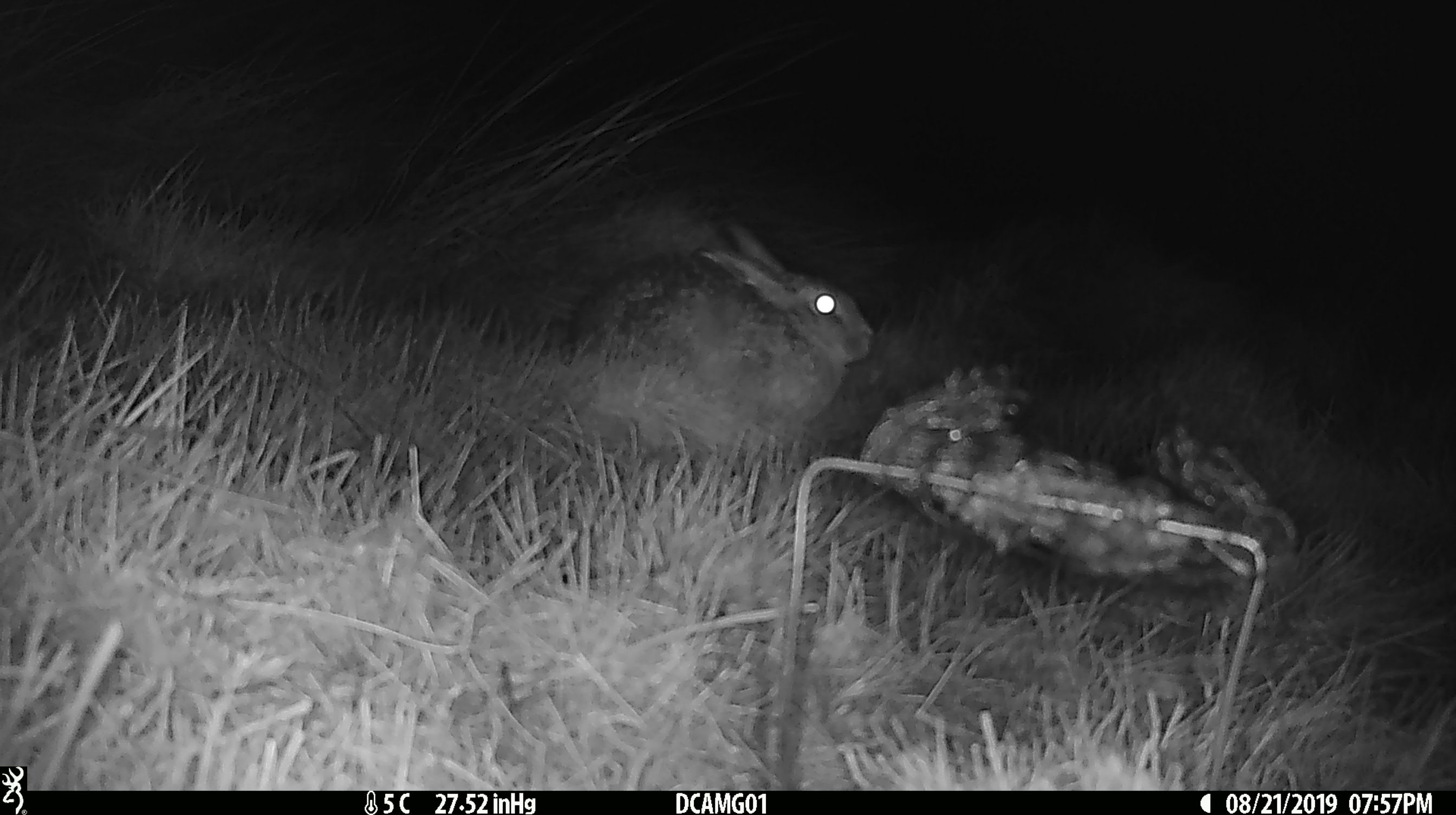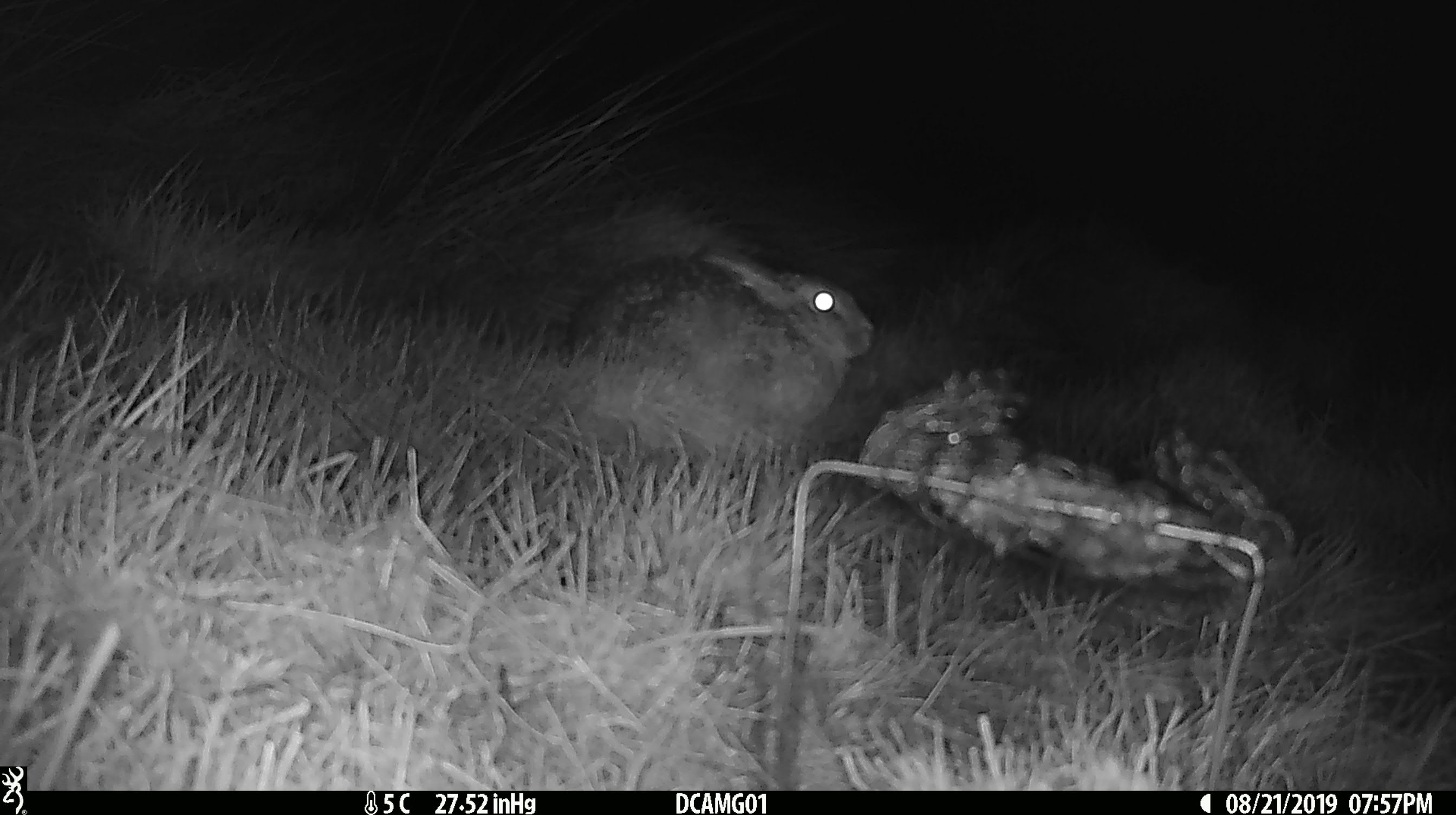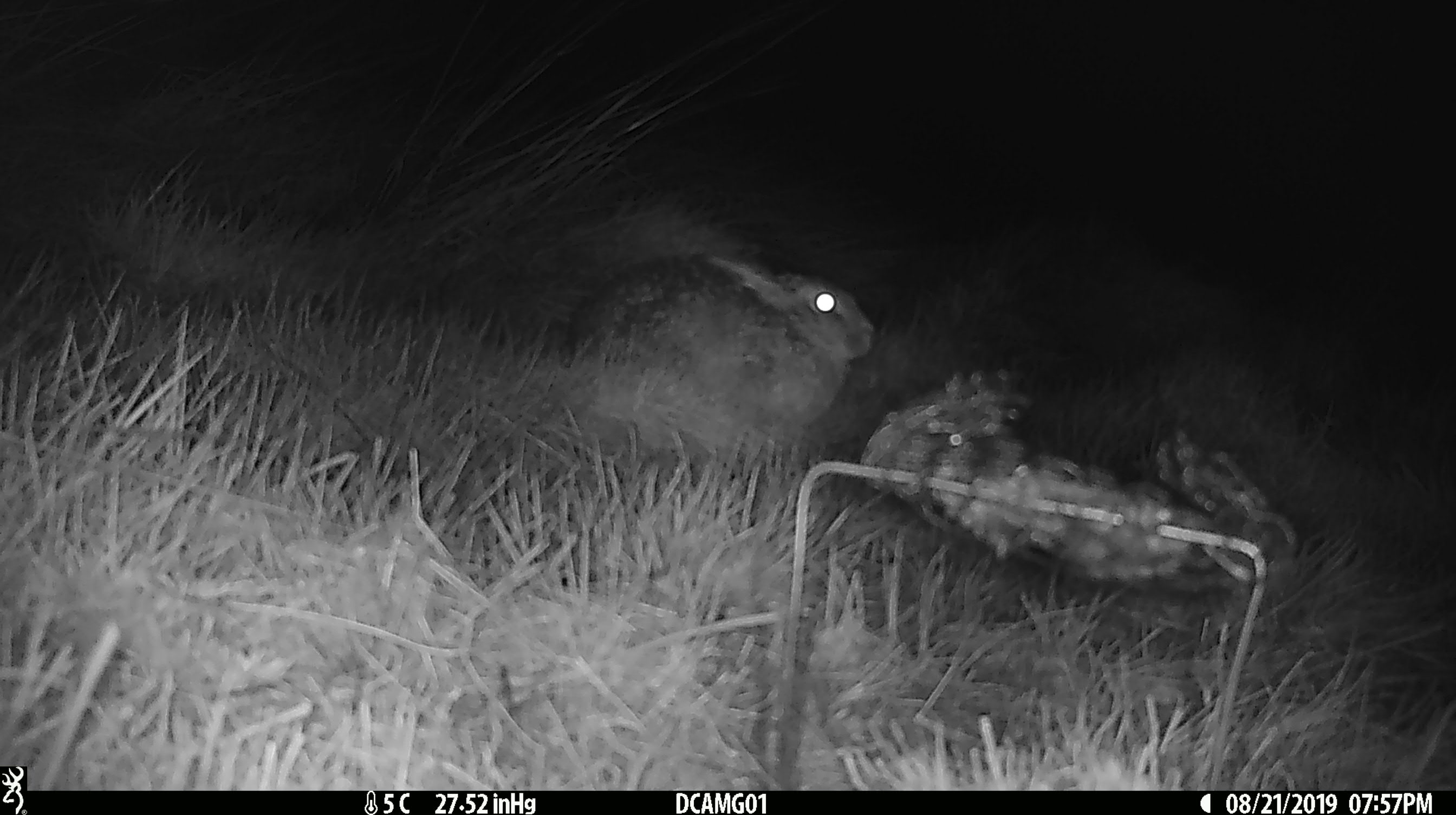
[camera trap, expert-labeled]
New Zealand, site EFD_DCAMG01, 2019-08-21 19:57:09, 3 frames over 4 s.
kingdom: Animalia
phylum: Chordata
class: Mammalia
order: Lagomorpha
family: Leporidae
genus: Lepus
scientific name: Lepus europaeus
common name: brown hare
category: hare